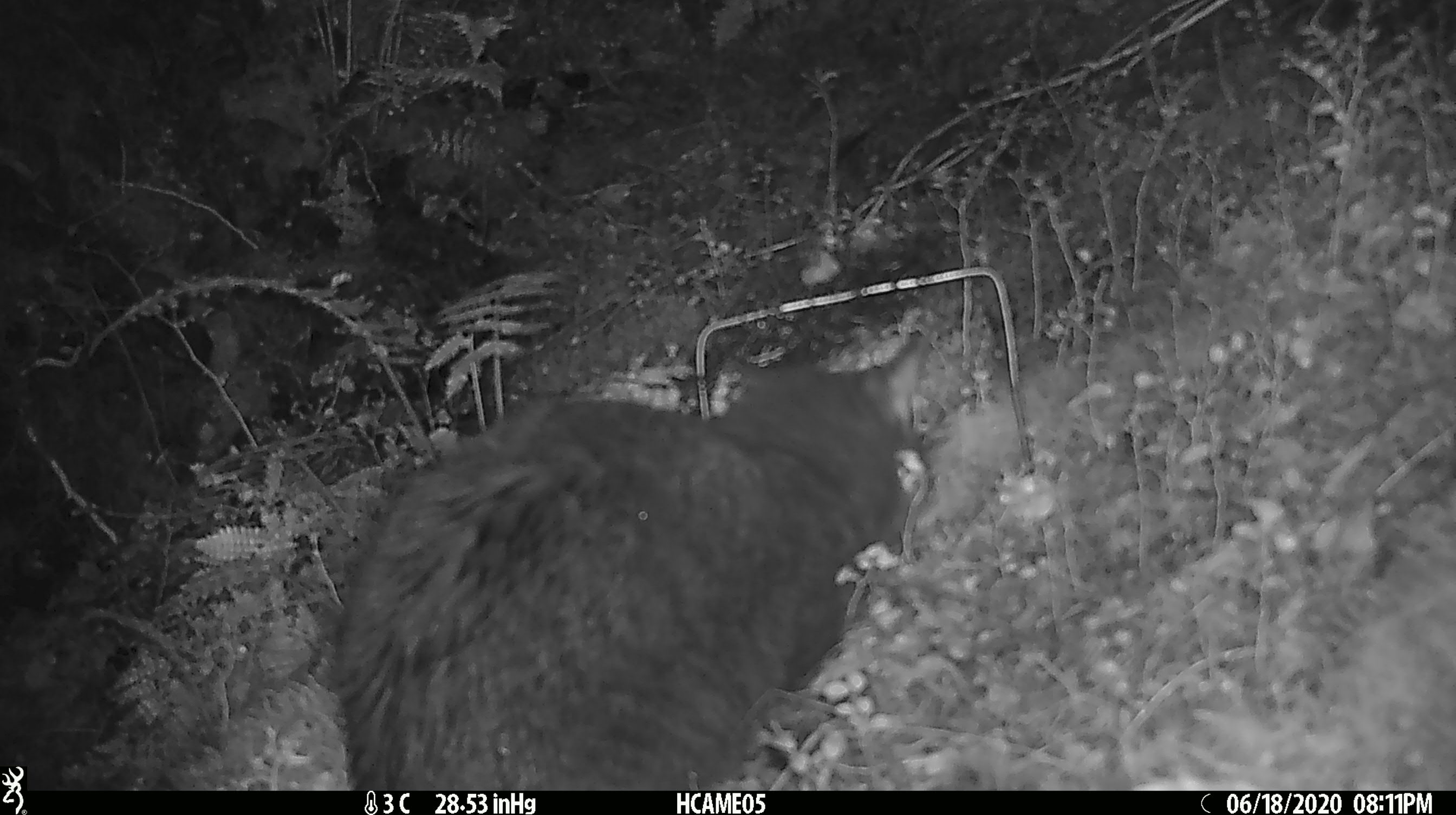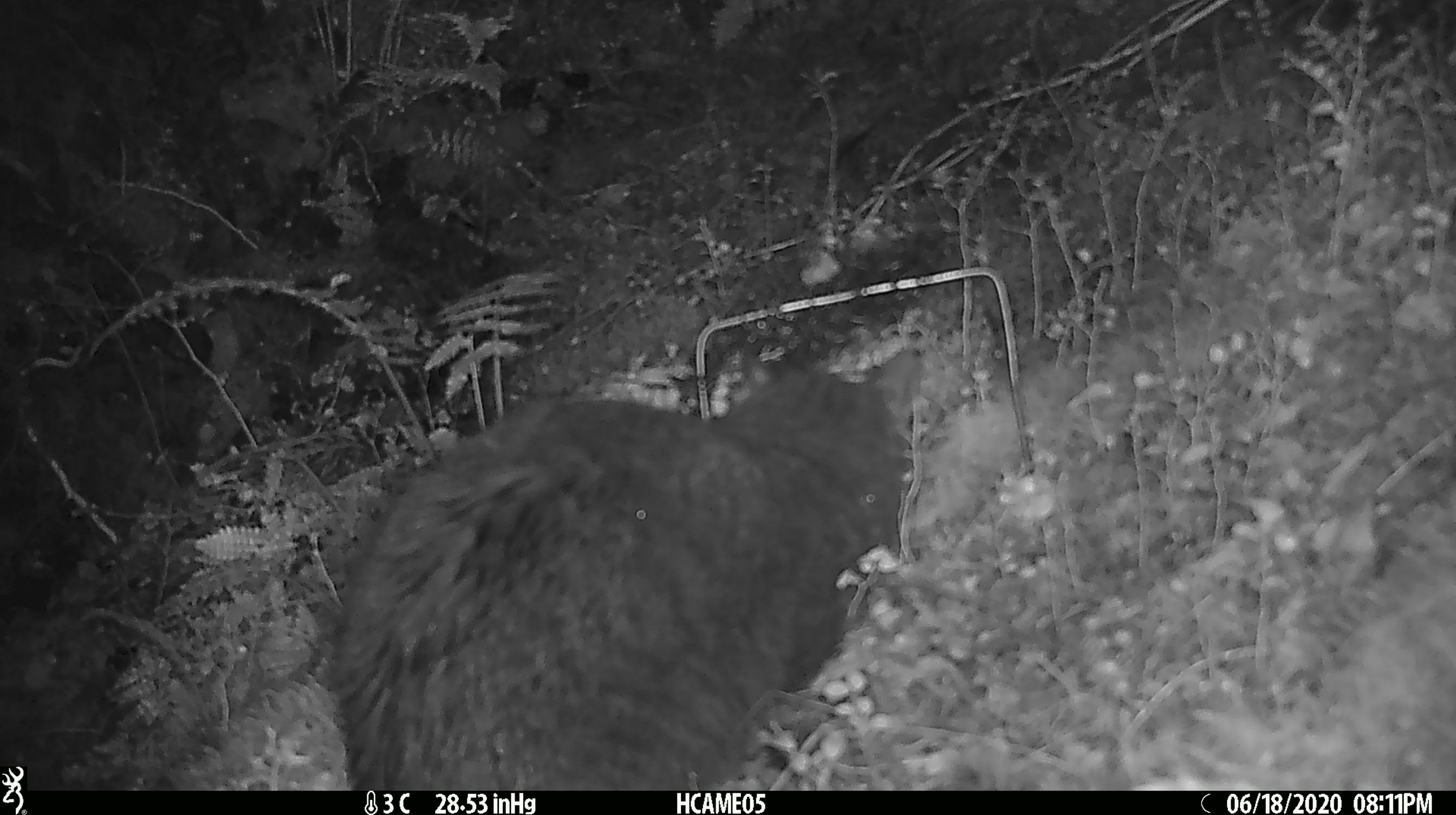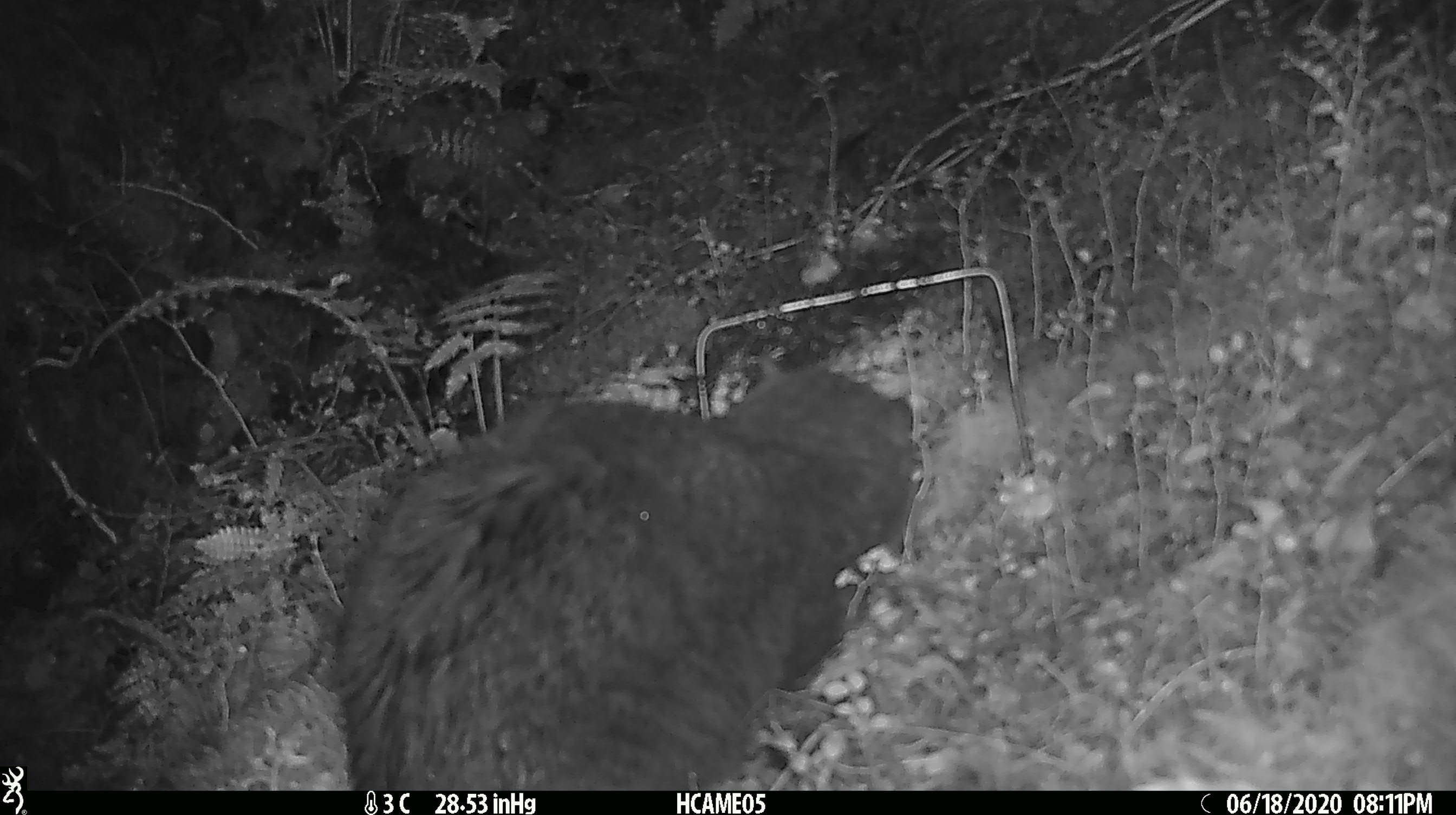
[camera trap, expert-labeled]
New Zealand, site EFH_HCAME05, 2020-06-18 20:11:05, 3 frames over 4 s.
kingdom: Animalia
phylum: Chordata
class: Mammalia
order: Carnivora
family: Felidae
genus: Felis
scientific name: Felis catus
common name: domestic cat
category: cat